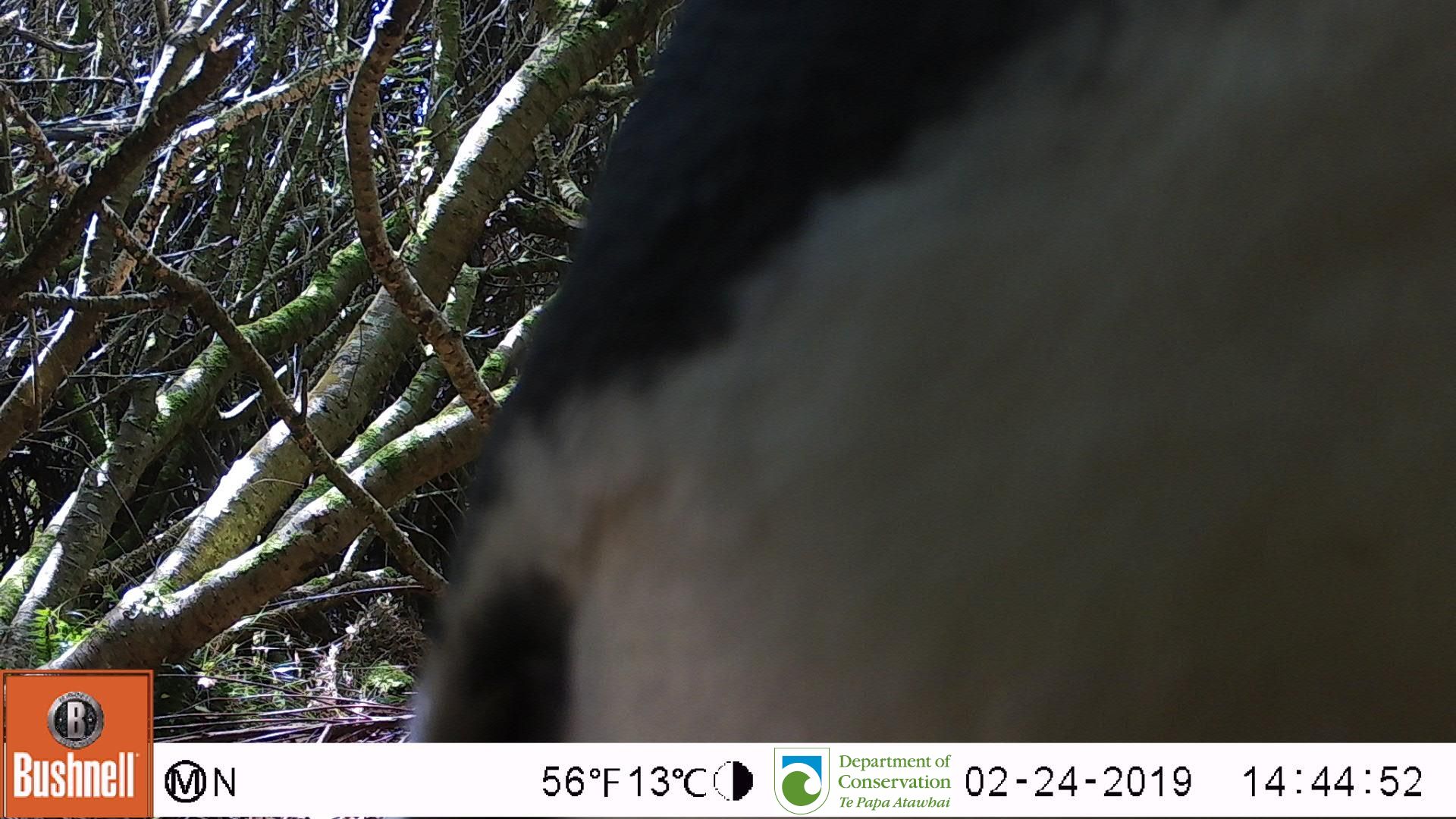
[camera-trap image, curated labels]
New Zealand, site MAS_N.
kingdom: Animalia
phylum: Chordata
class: Aves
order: Sphenisciformes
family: Spheniscidae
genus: Megadyptes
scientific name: Megadyptes antipodes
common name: yellow-eyed penguin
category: yellow eyed penguin